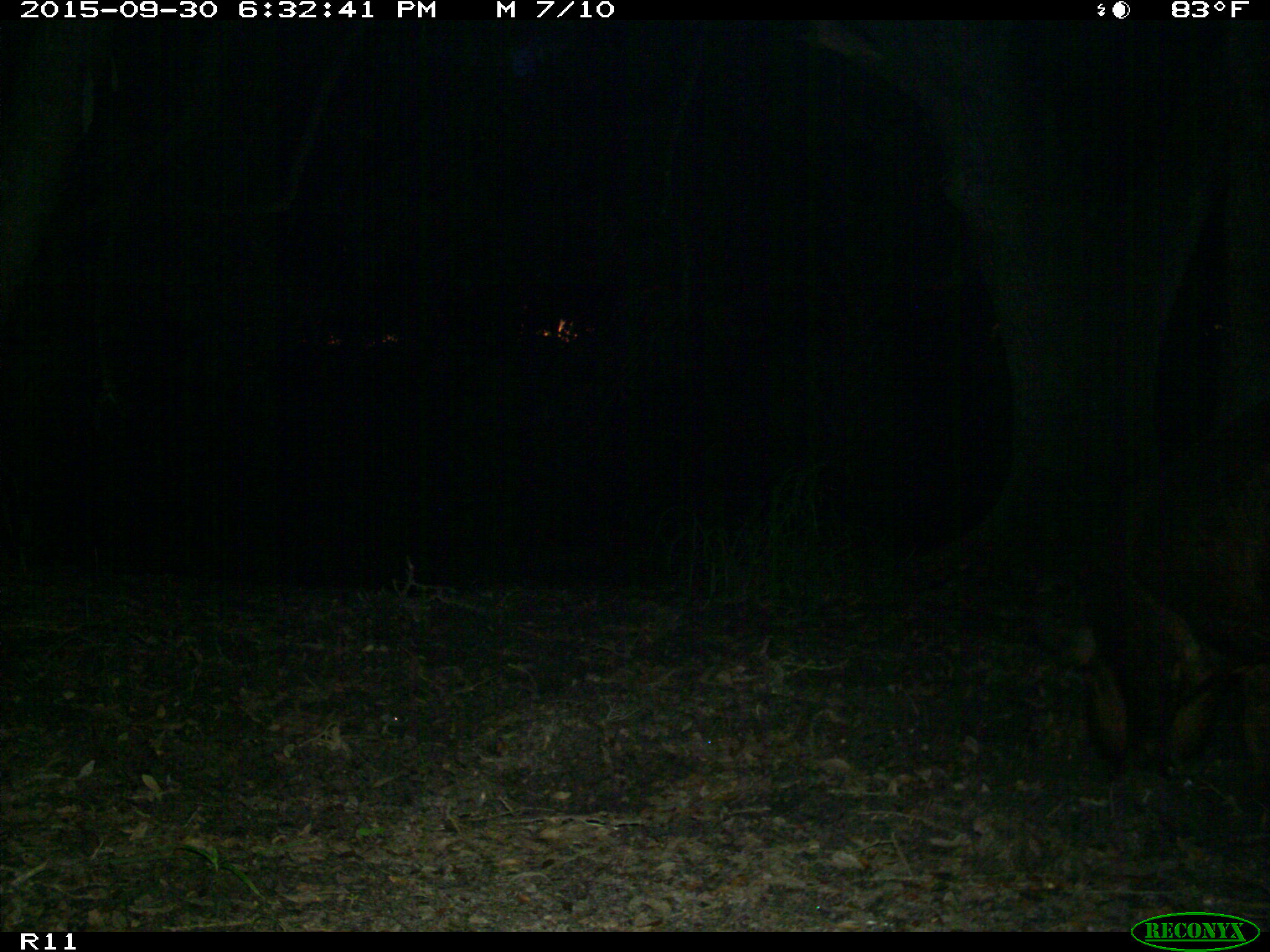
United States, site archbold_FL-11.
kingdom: Animalia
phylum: Chordata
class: Mammalia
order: Artiodactyla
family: Suidae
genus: Sus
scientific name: Sus scrofa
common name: wild boar